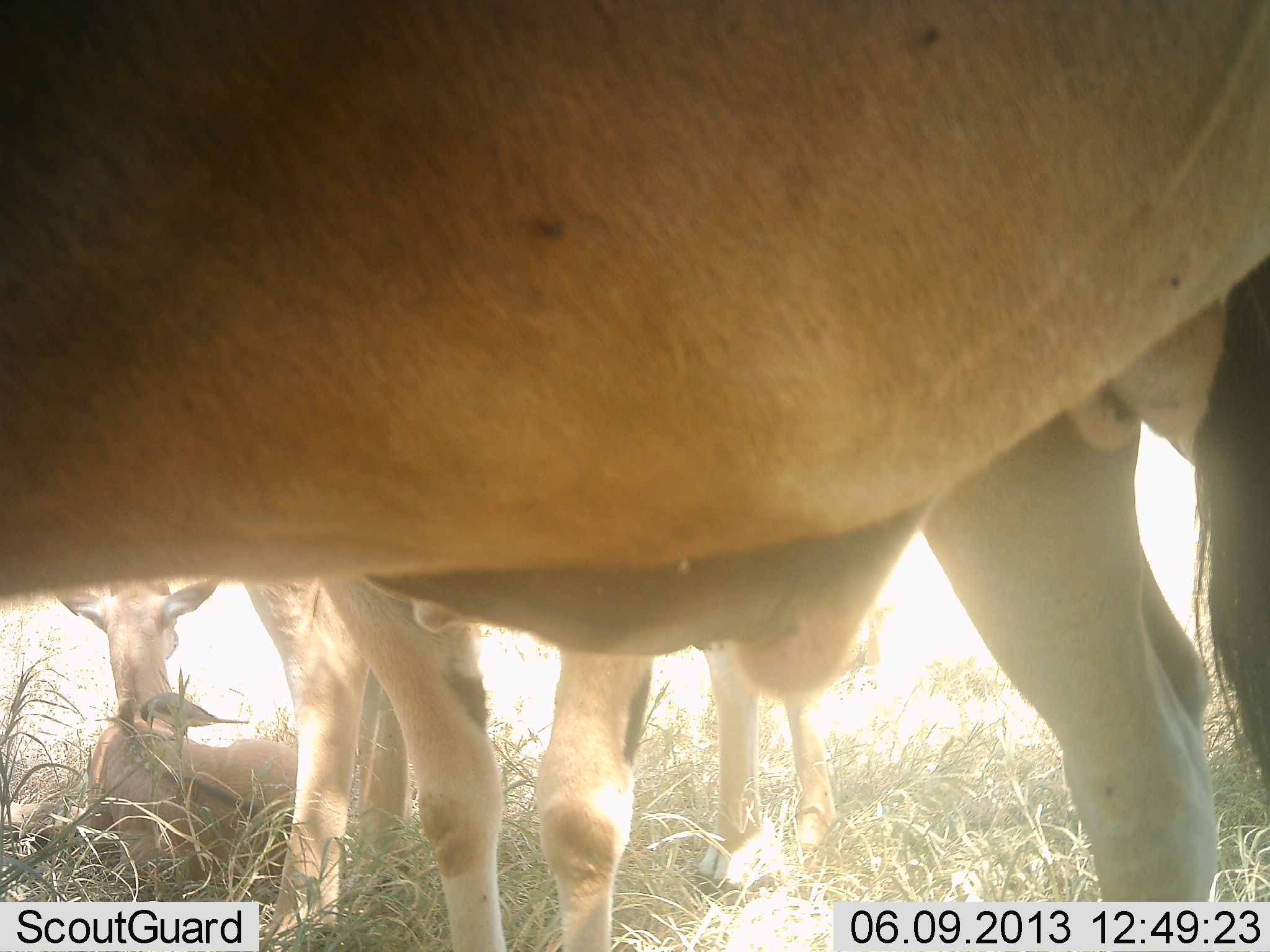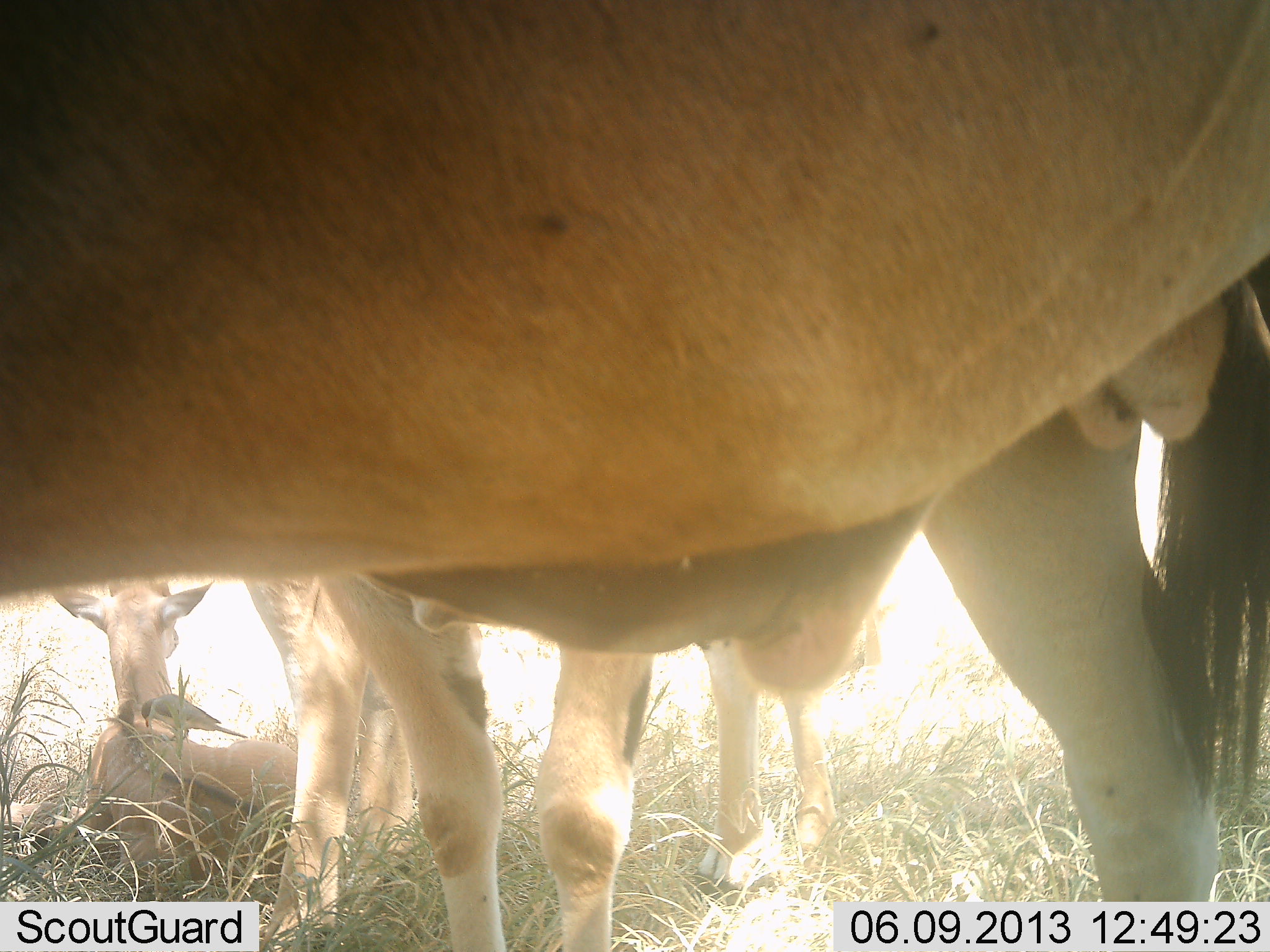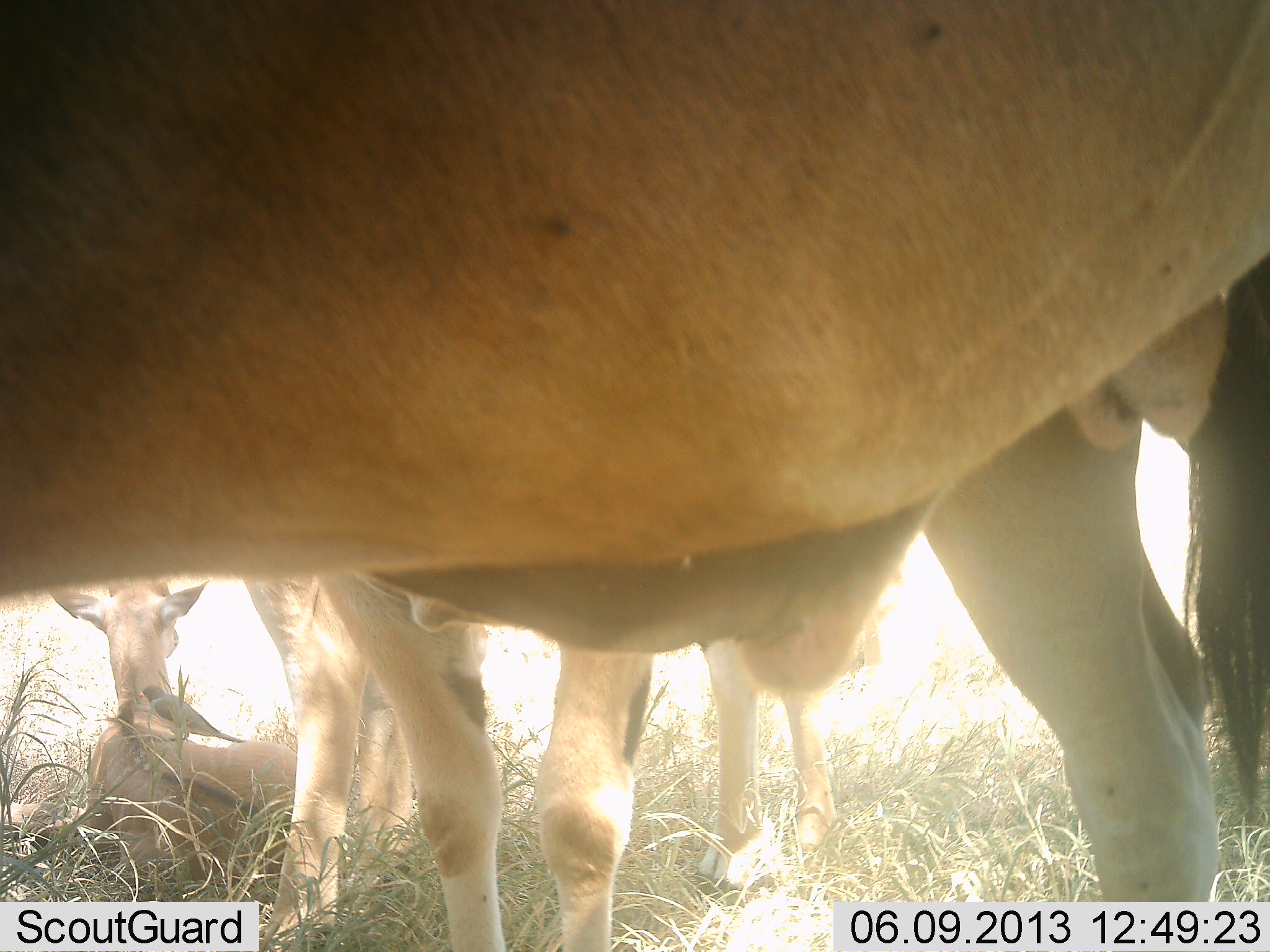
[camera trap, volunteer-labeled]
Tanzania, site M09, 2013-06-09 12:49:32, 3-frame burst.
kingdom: Animalia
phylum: Chordata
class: Mammalia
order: Artiodactyla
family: Bovidae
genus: Tragelaphus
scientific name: Tragelaphus oryx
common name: eland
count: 4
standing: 92%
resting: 92%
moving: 0%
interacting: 0%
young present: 31%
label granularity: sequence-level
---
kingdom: Animalia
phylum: Chordata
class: Aves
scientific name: Aves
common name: bird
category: otherbird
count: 1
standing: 38%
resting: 0%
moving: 0%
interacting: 15%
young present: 0%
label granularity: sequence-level